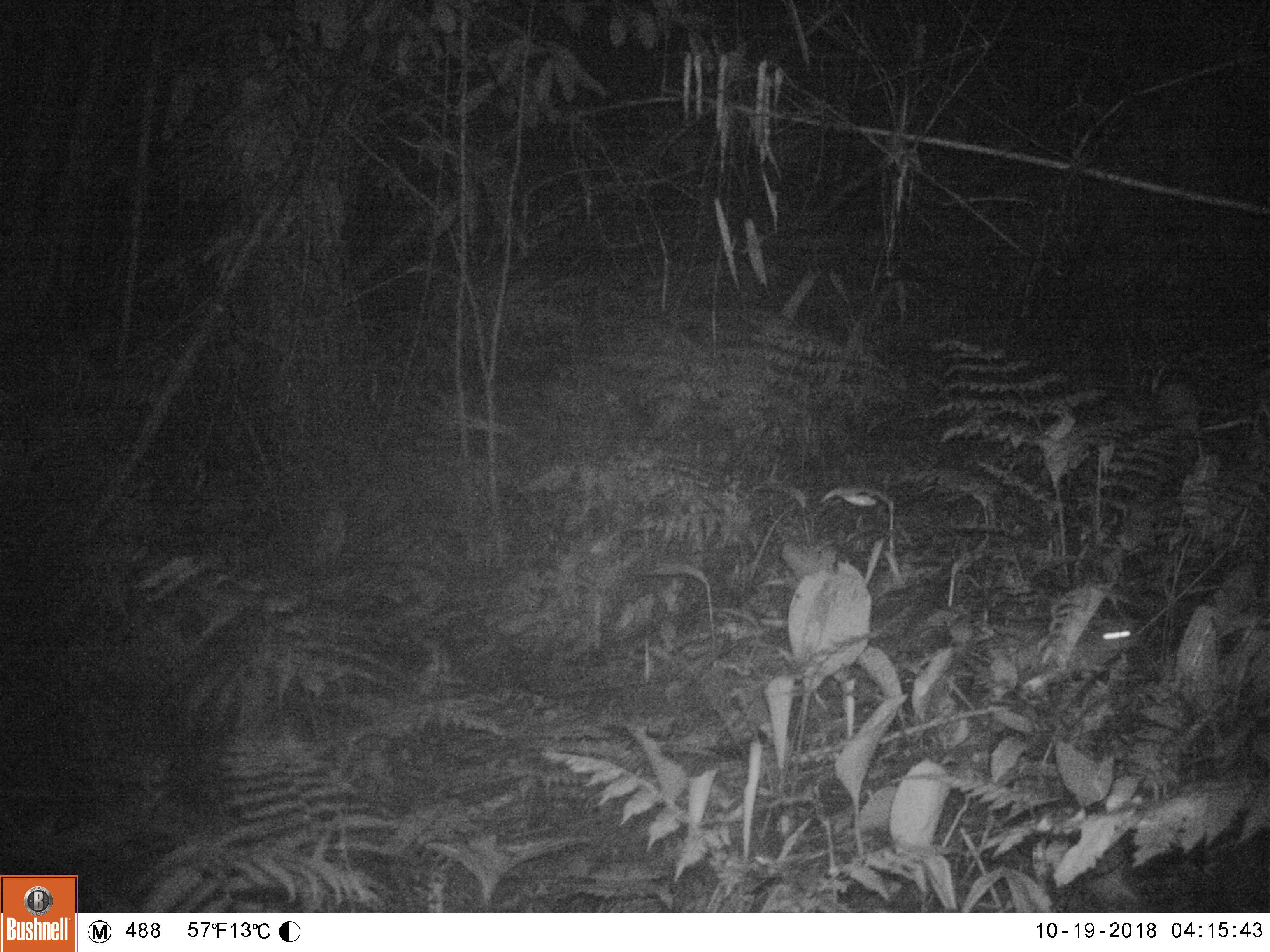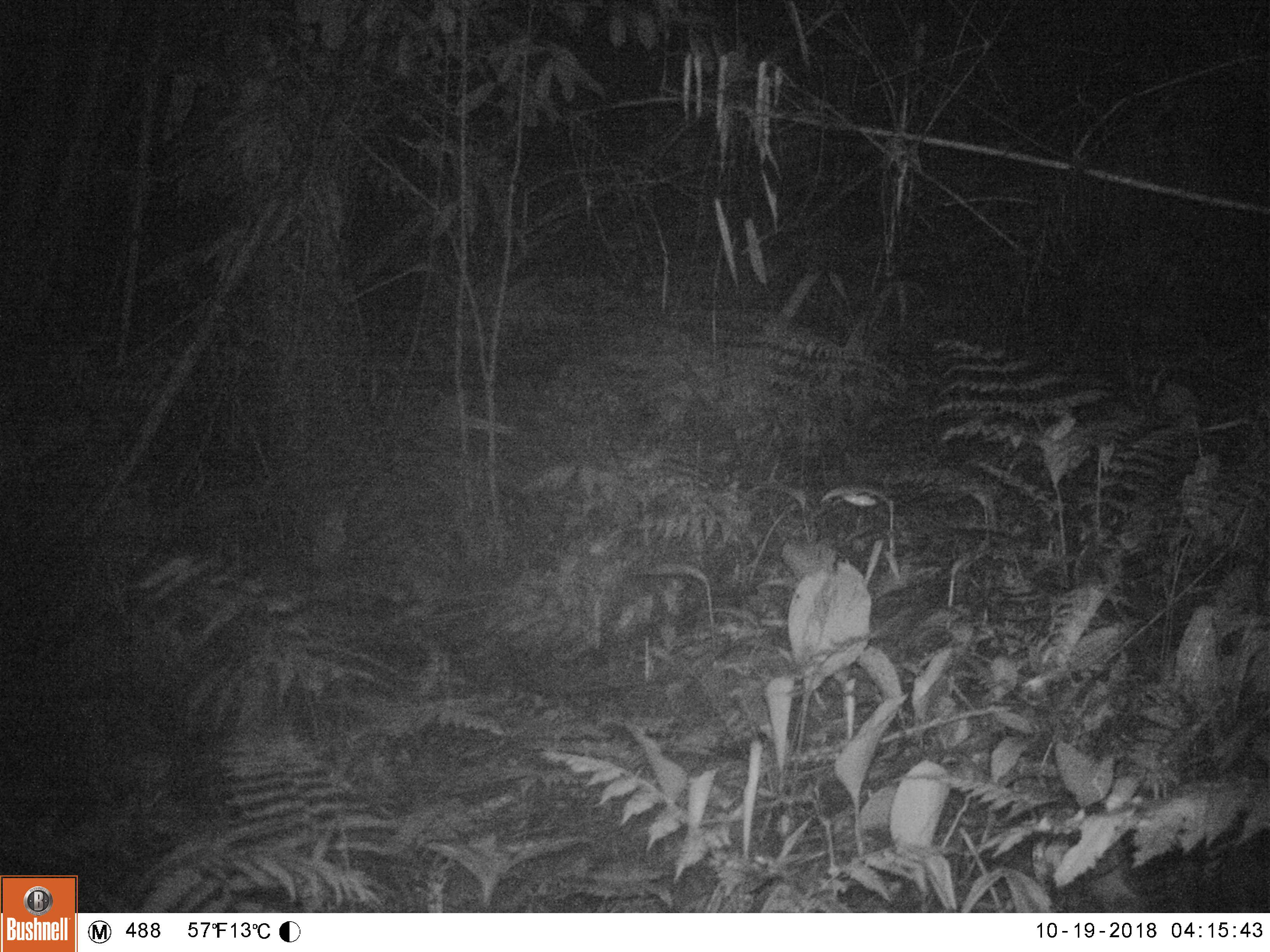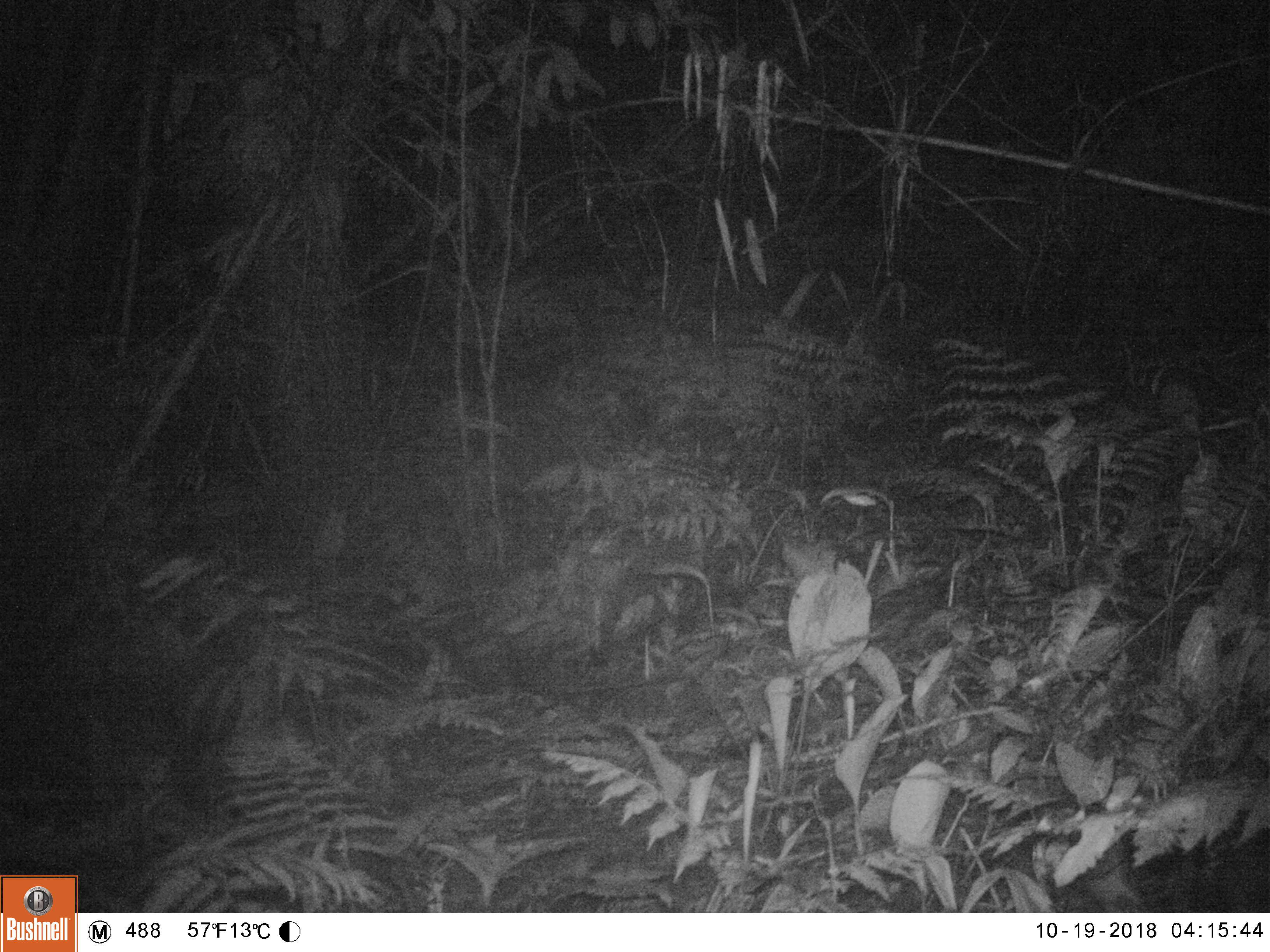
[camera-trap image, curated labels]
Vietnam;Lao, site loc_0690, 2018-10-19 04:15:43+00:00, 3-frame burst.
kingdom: Animalia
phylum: Chordata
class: Mammalia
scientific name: Mammalia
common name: mammal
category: unidentified small mammal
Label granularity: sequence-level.